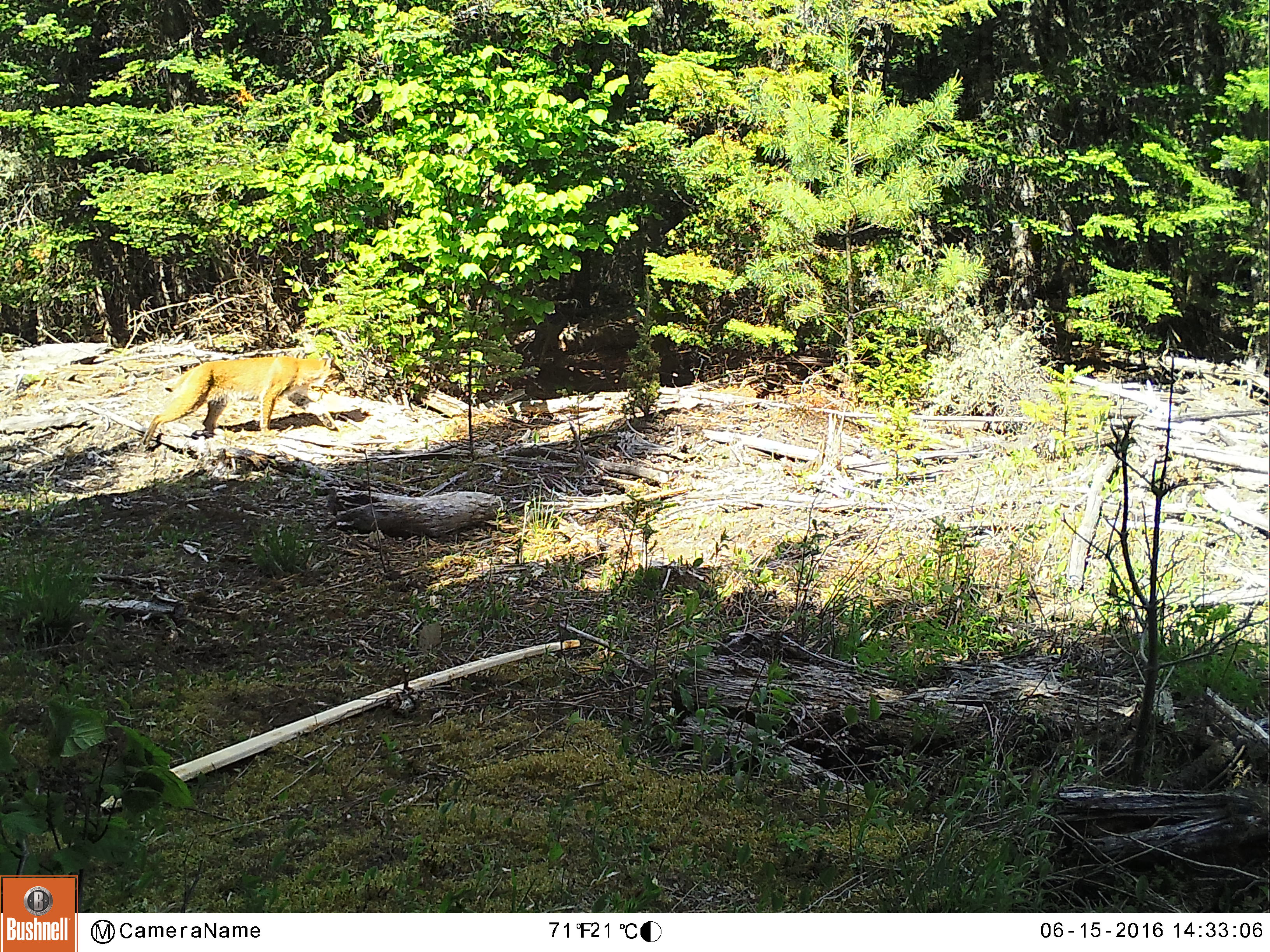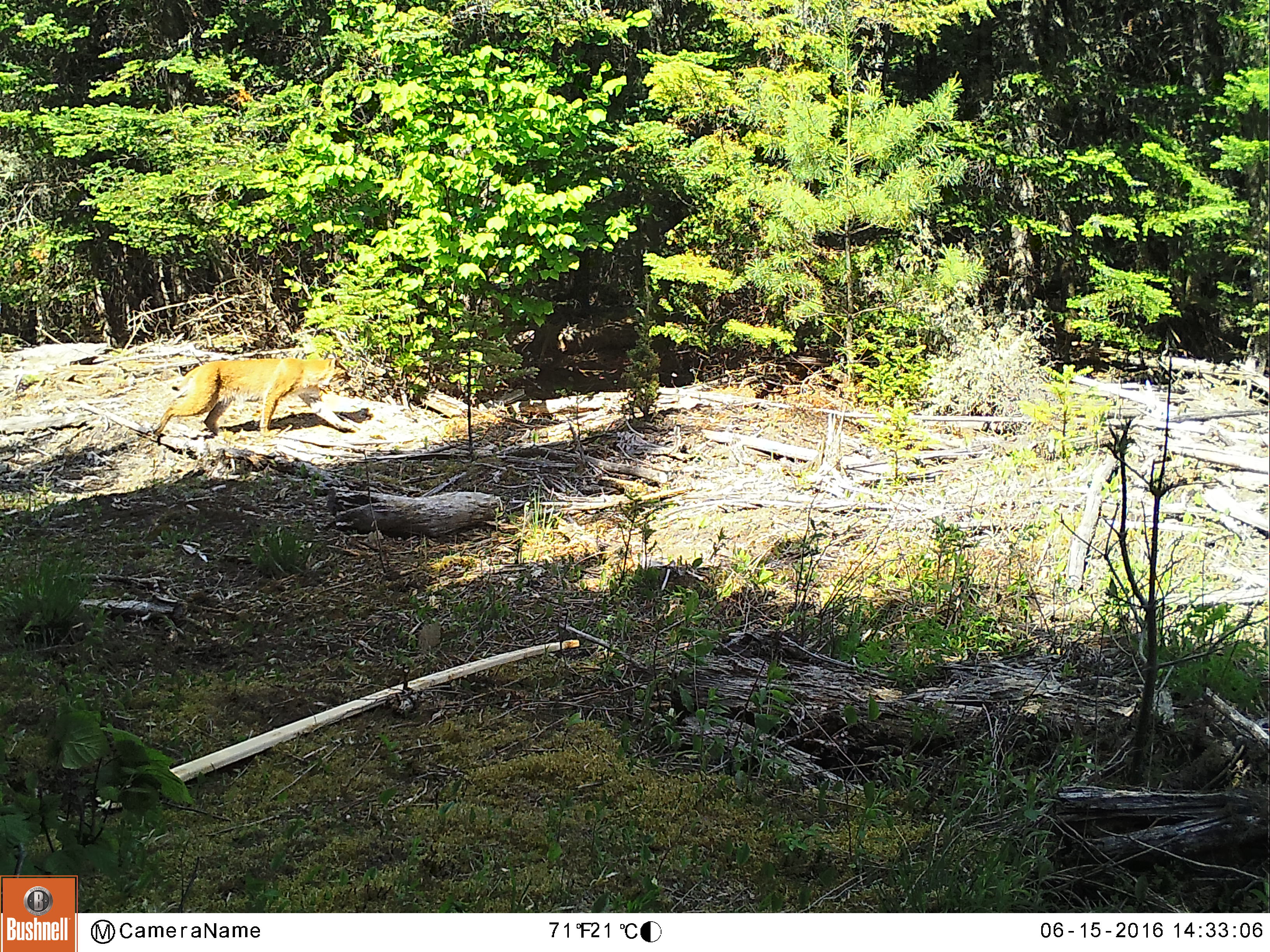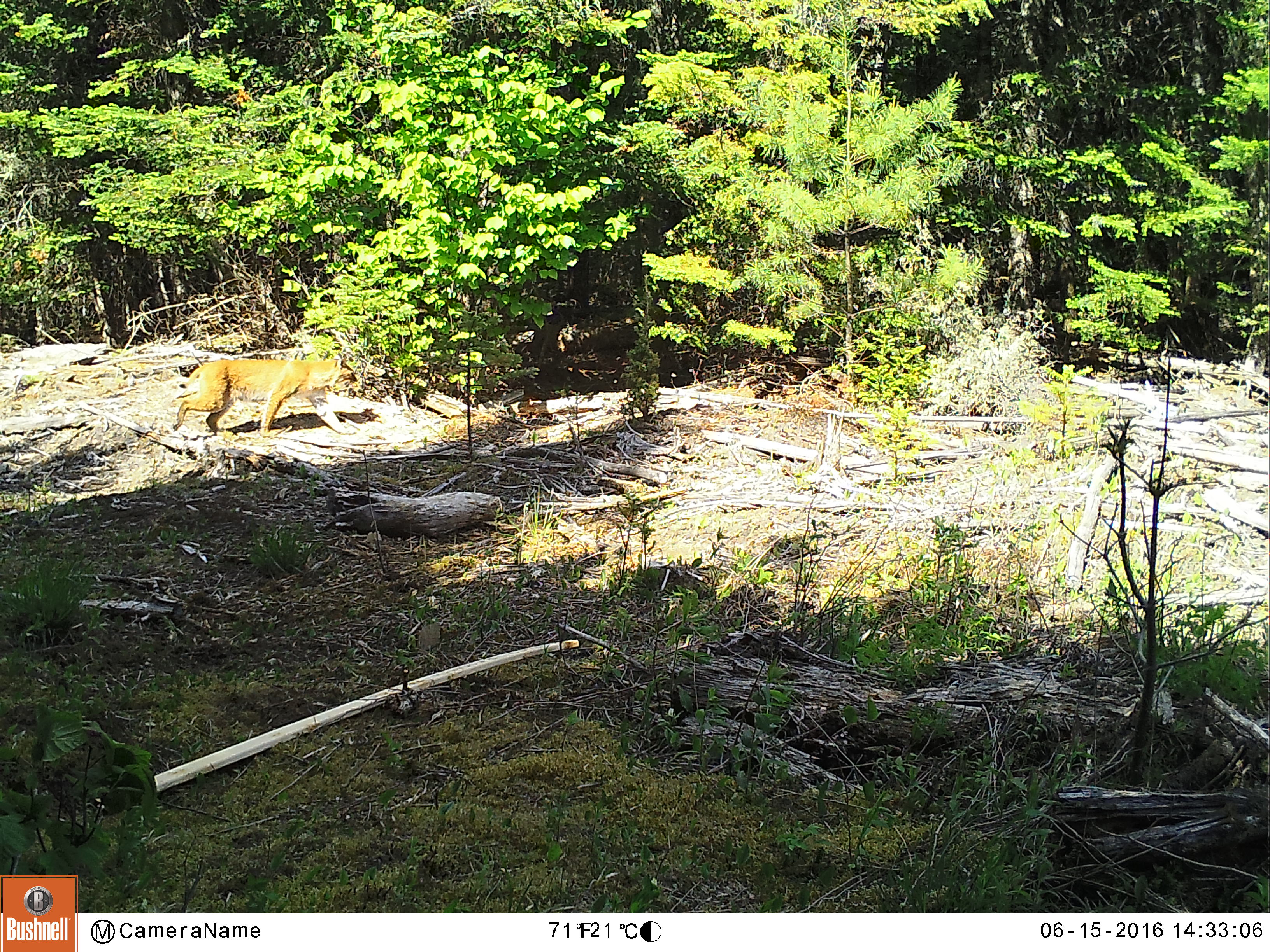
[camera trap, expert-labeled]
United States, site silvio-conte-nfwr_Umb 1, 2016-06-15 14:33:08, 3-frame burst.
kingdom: Animalia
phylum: Chordata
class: Mammalia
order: Carnivora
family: Felidae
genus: Lynx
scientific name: Lynx rufus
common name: bobcat